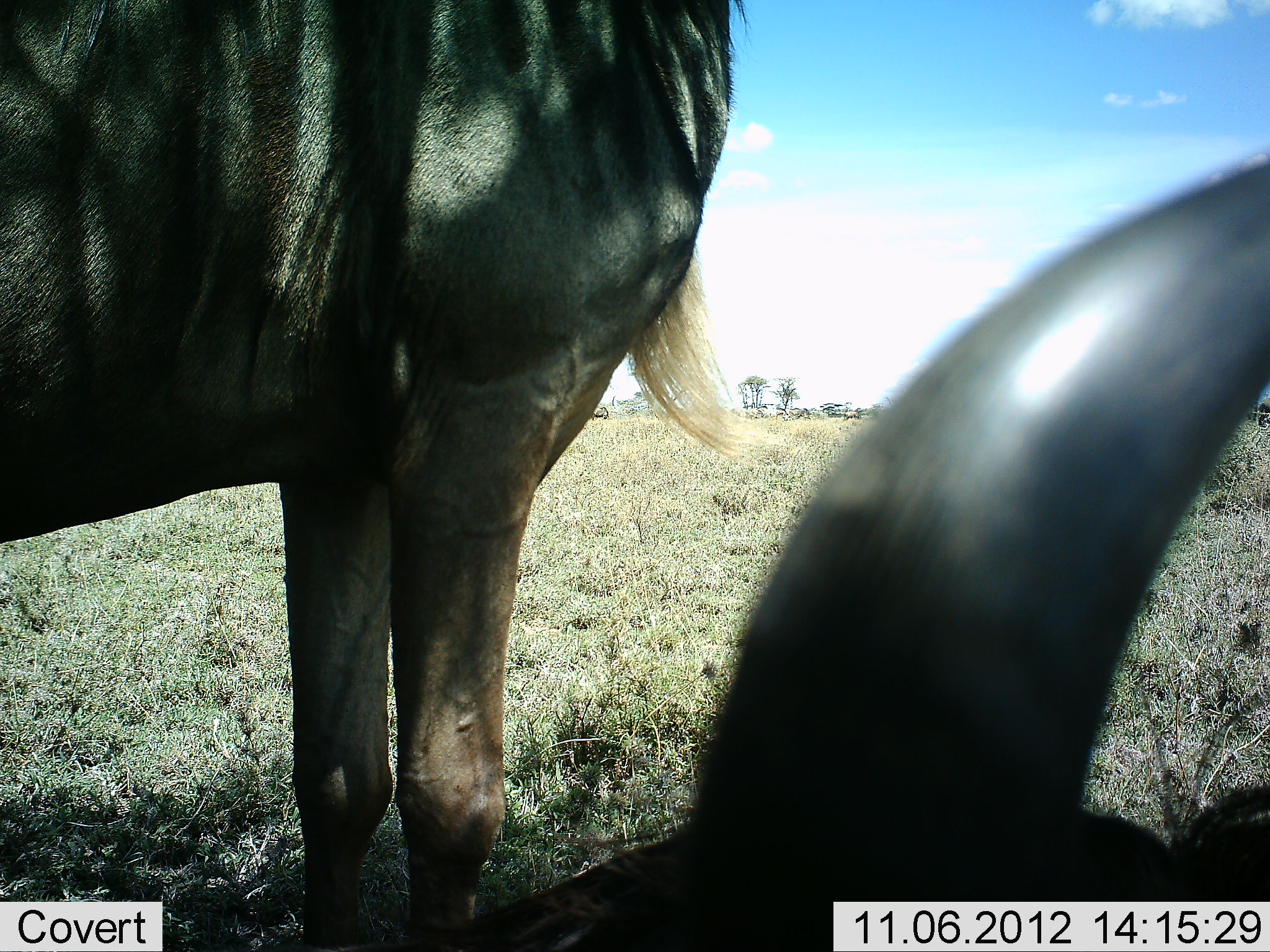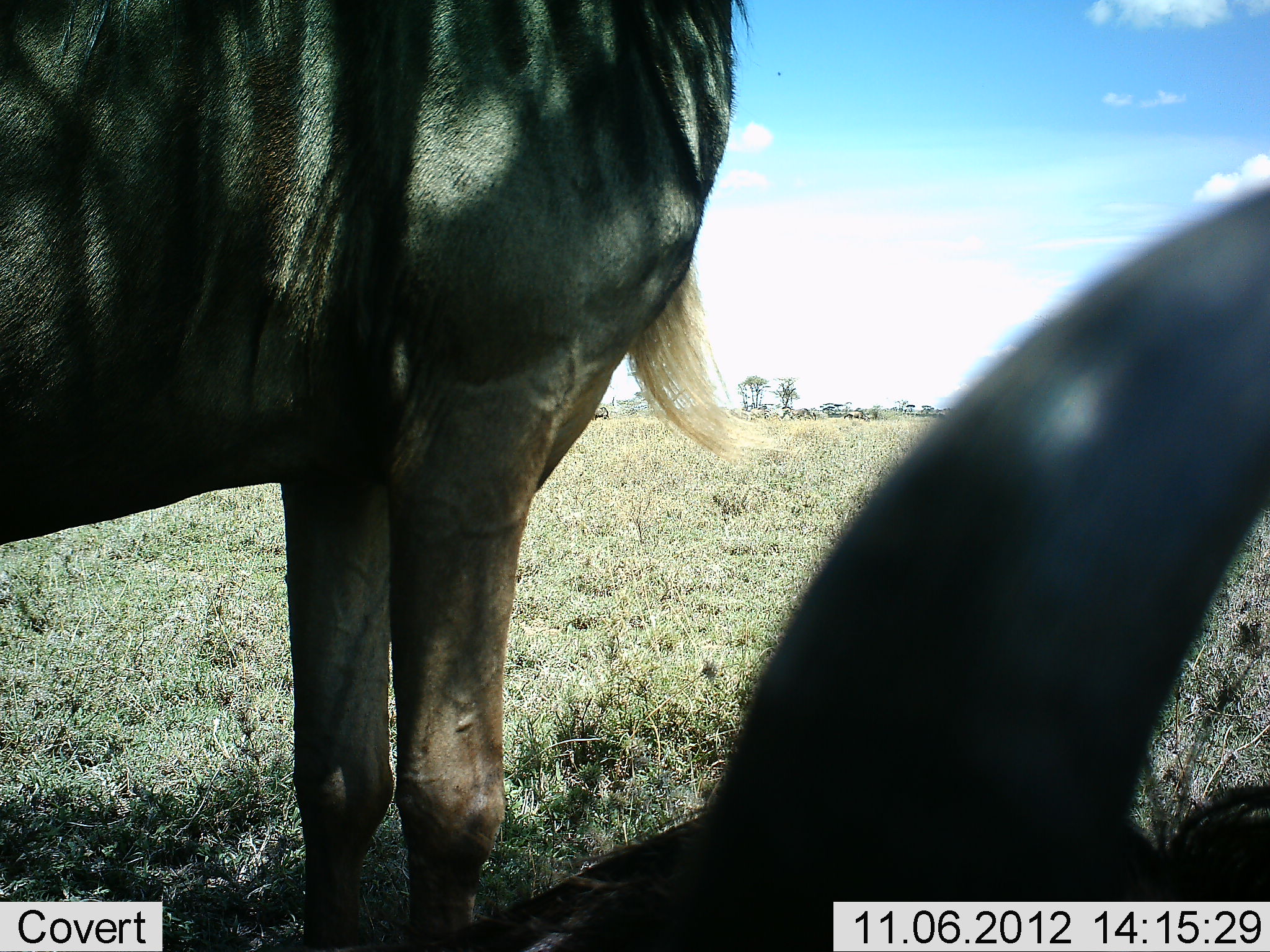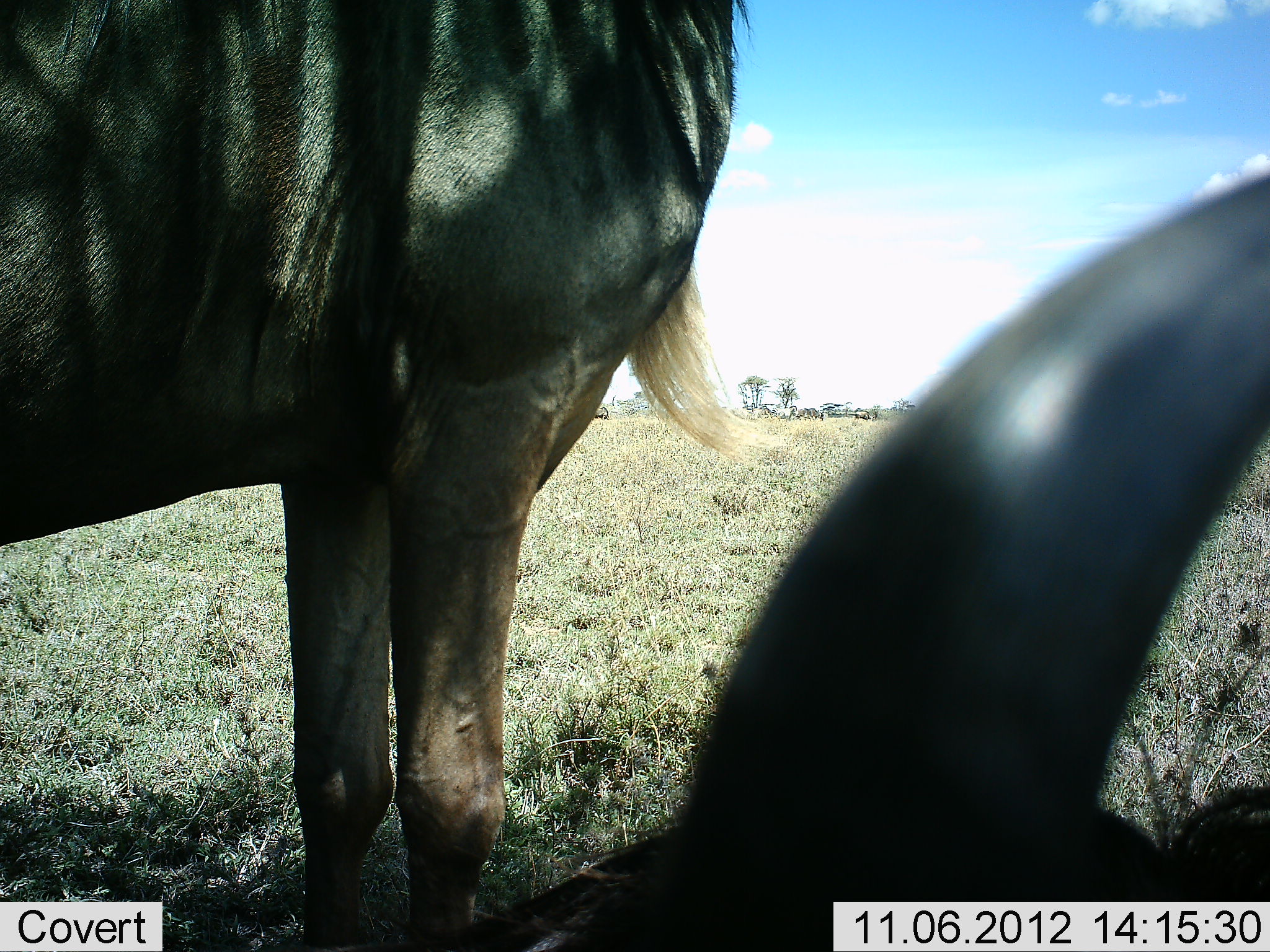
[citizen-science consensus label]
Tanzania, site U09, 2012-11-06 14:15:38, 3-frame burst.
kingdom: Animalia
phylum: Chordata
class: Mammalia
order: Artiodactyla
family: Bovidae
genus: Connochaetes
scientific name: Connochaetes taurinus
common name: blue wildebeest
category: wildebeest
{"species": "wildebeest (blue wildebeest) (Connochaetes taurinus)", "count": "2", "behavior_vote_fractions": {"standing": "85%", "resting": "77%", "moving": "38%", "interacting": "0%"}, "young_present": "0%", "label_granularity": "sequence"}